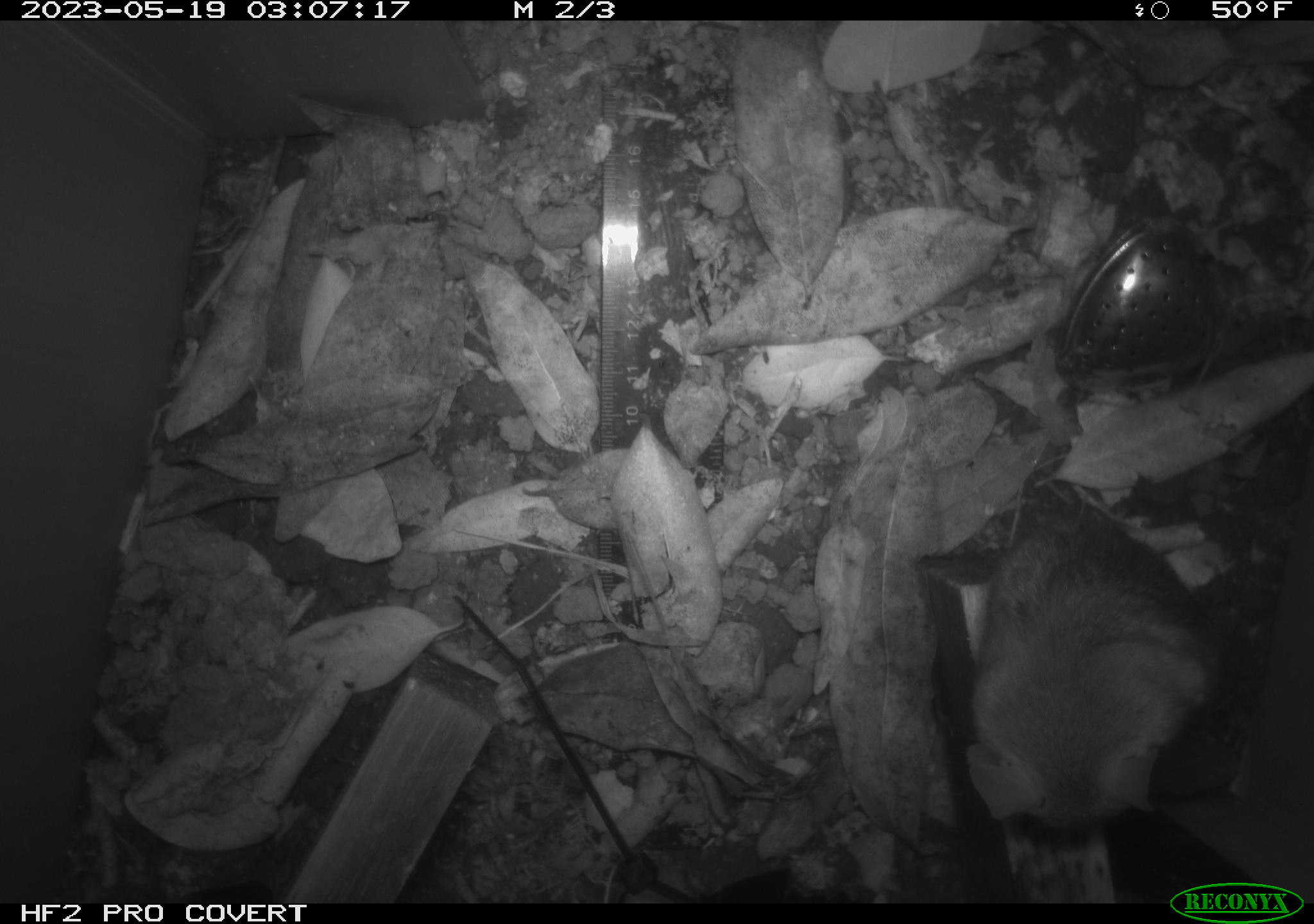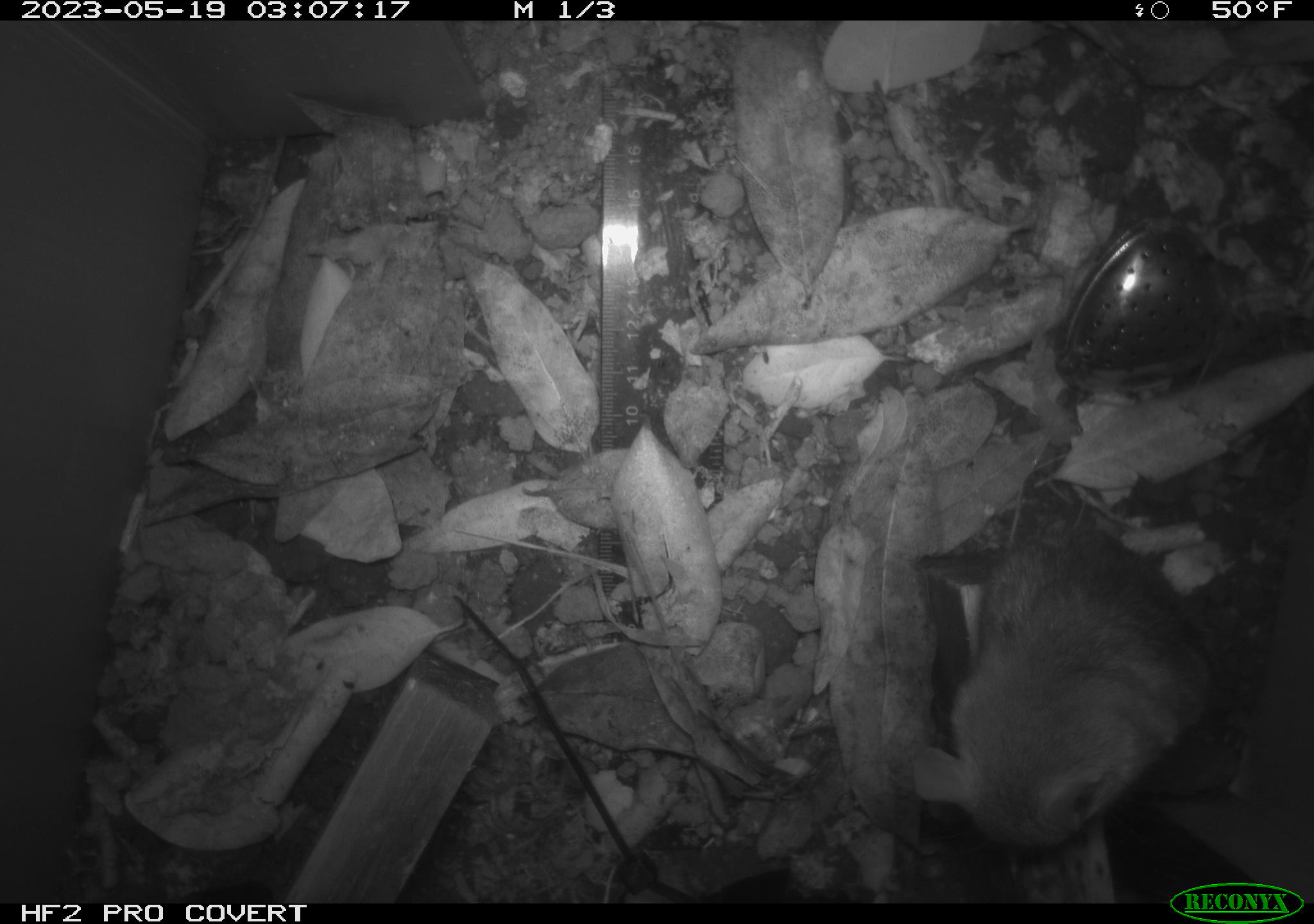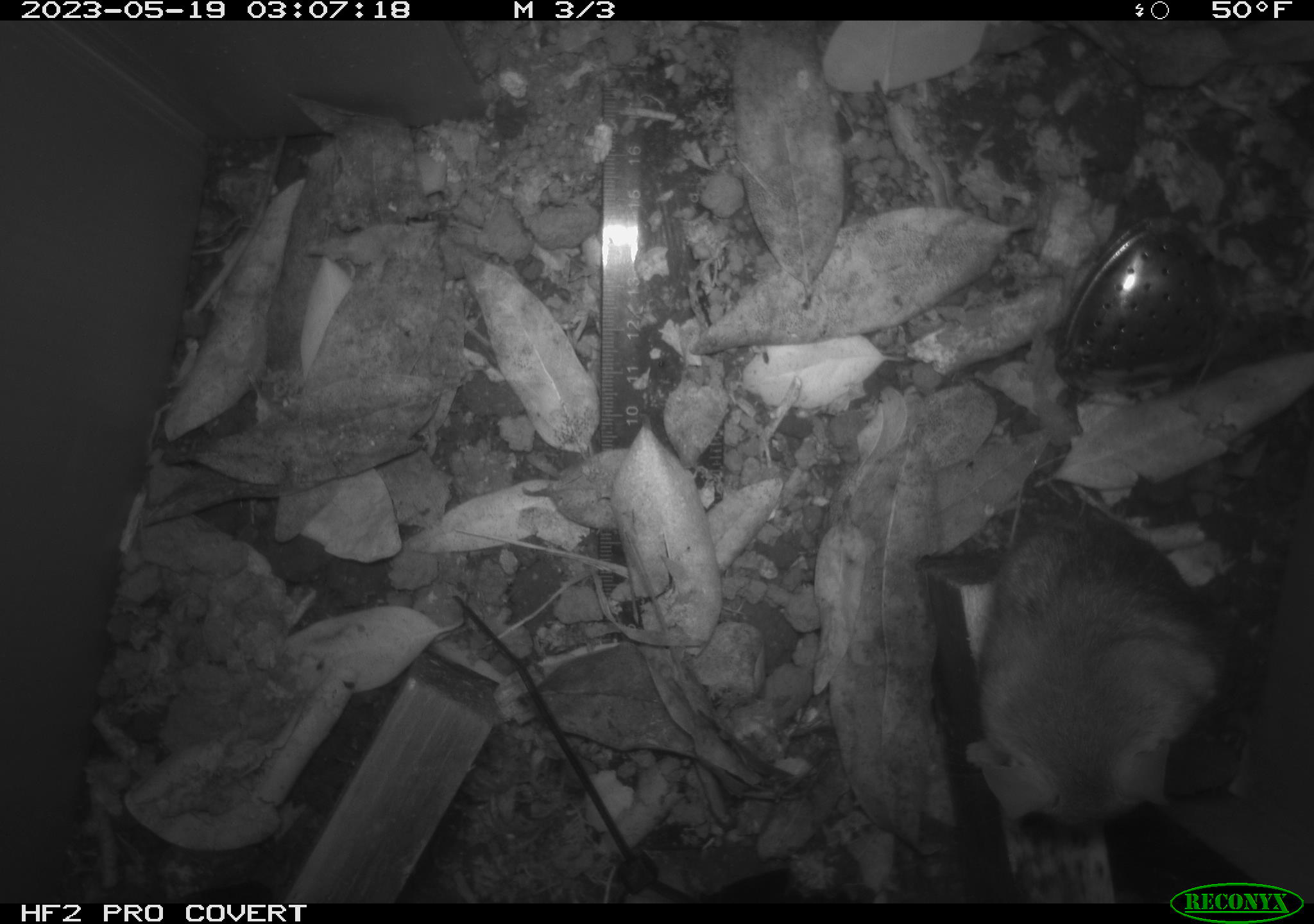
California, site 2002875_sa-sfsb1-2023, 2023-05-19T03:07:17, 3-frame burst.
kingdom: Animalia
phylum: Chordata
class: Mammalia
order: Rodentia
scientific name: Rodentia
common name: mouse species